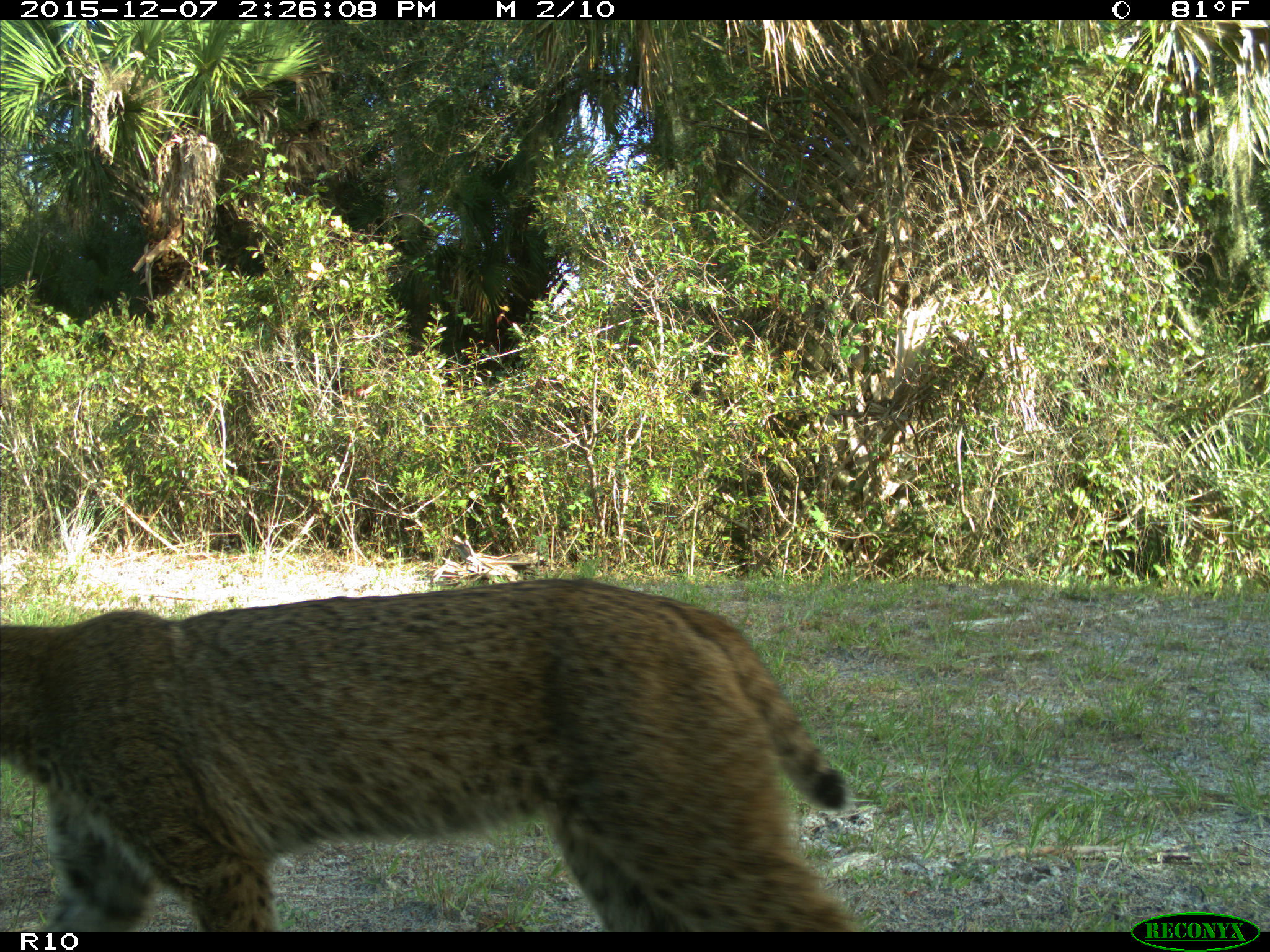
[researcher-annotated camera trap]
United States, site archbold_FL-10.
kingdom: Animalia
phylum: Chordata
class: Mammalia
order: Carnivora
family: Felidae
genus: Lynx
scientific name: Lynx rufus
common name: bobcat